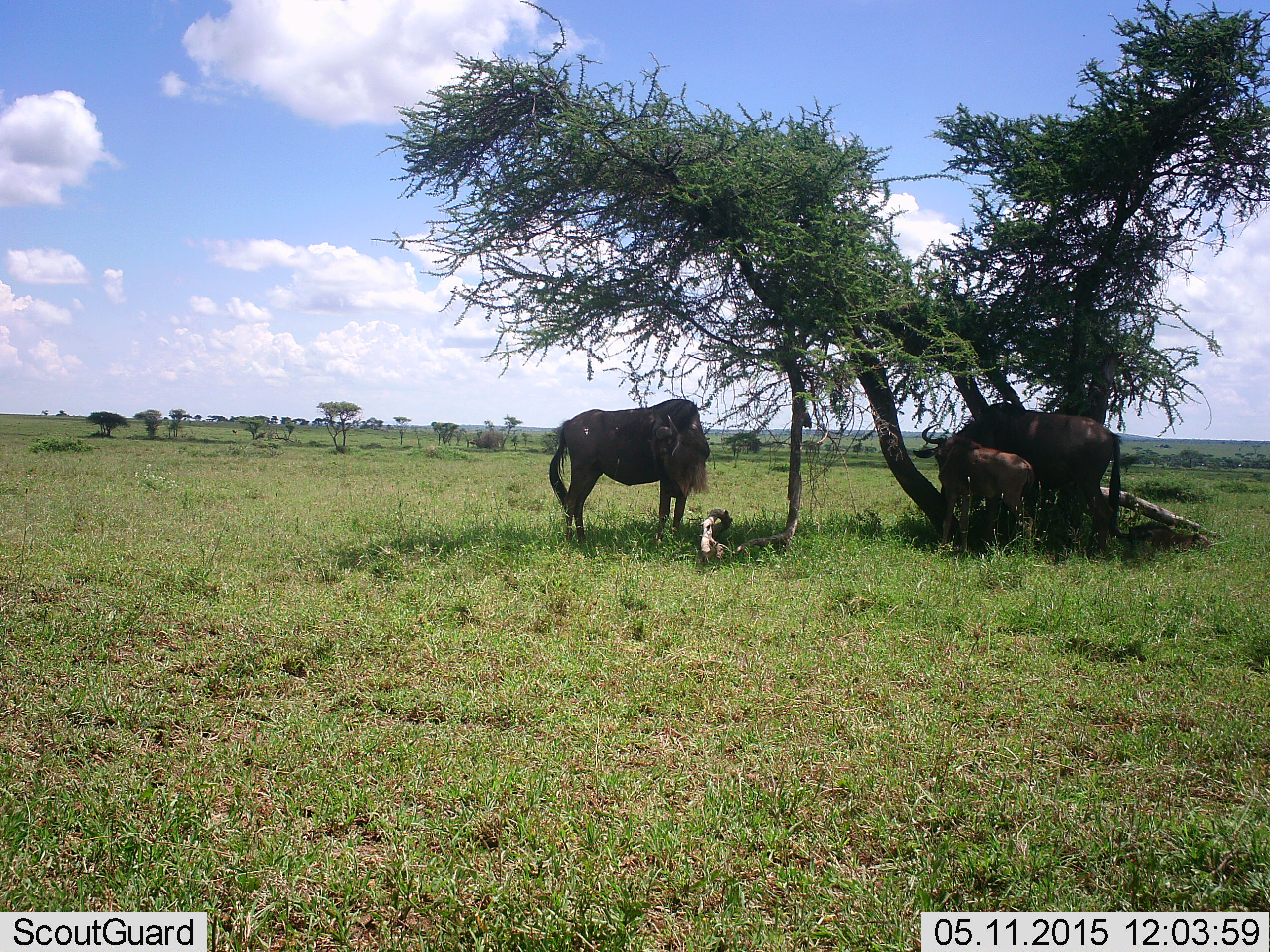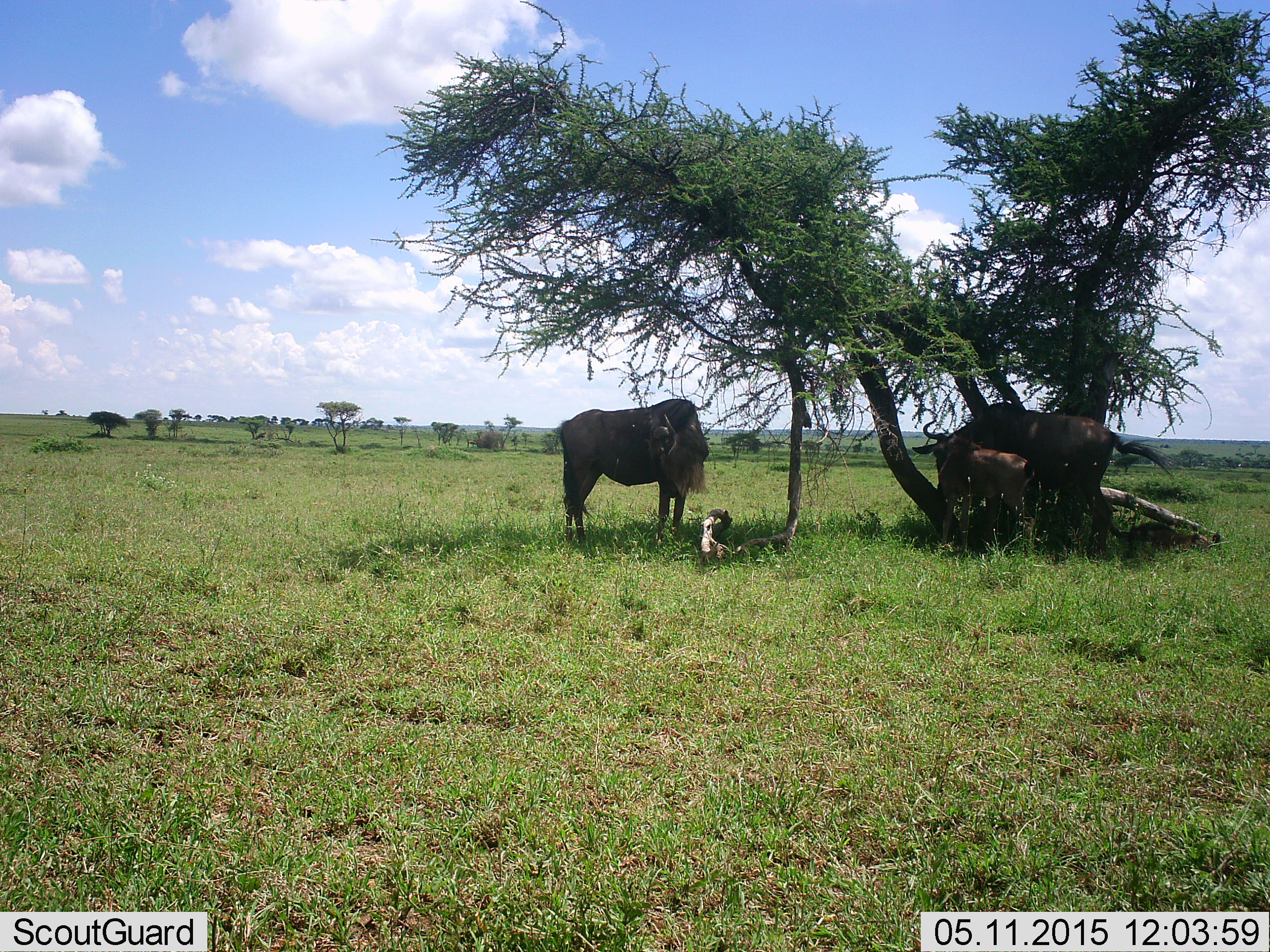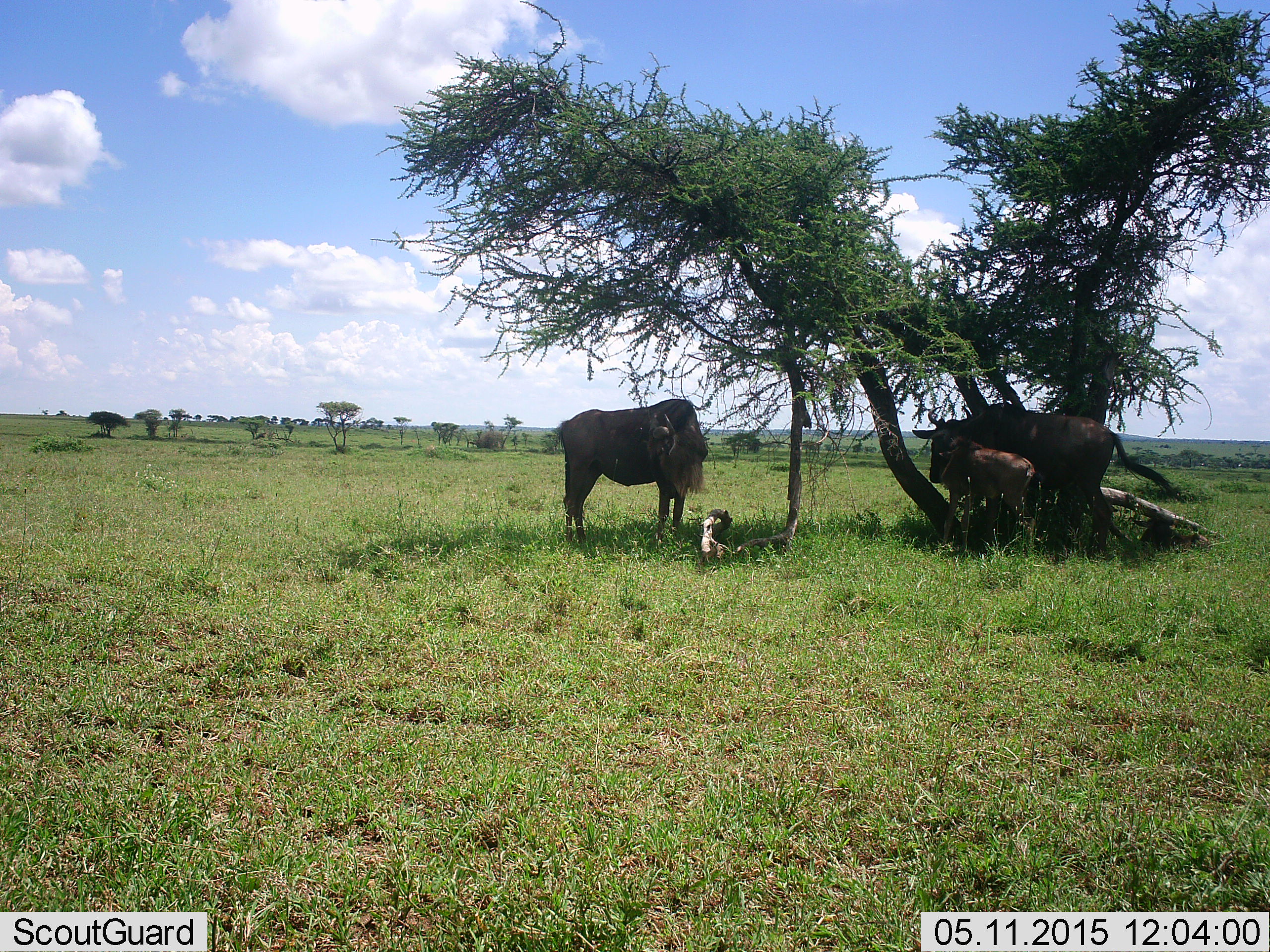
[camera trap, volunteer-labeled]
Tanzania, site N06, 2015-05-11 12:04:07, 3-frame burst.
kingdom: Animalia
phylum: Chordata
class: Mammalia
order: Artiodactyla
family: Bovidae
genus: Connochaetes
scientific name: Connochaetes taurinus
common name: blue wildebeest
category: wildebeest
Wildebeest (blue wildebeest) (Connochaetes taurinus), count 3. Behavior (volunteer vote fractions): standing 100%, resting 10%, moving 0%, interacting 20%. Young present (vote fraction): 80%. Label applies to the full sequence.